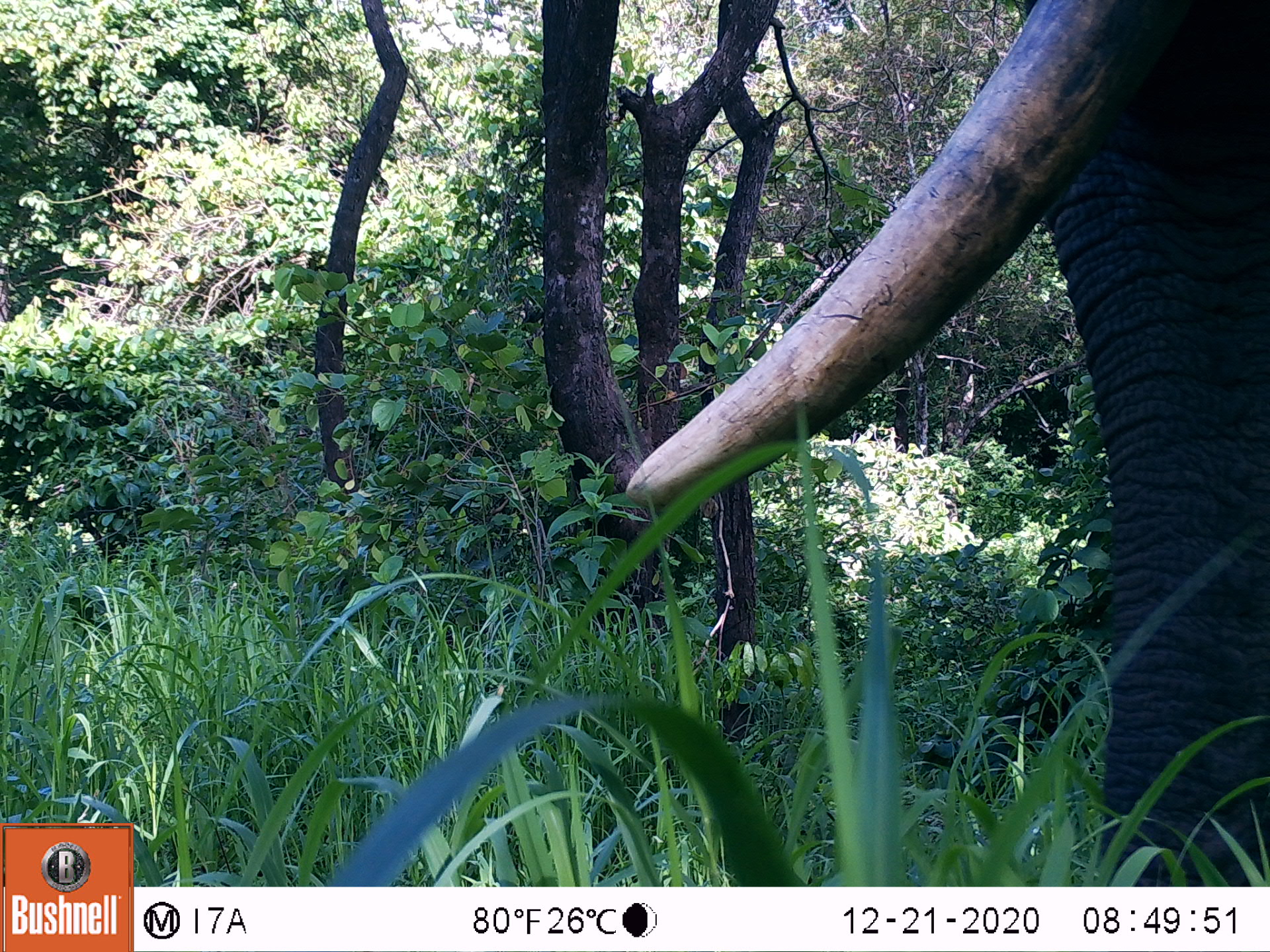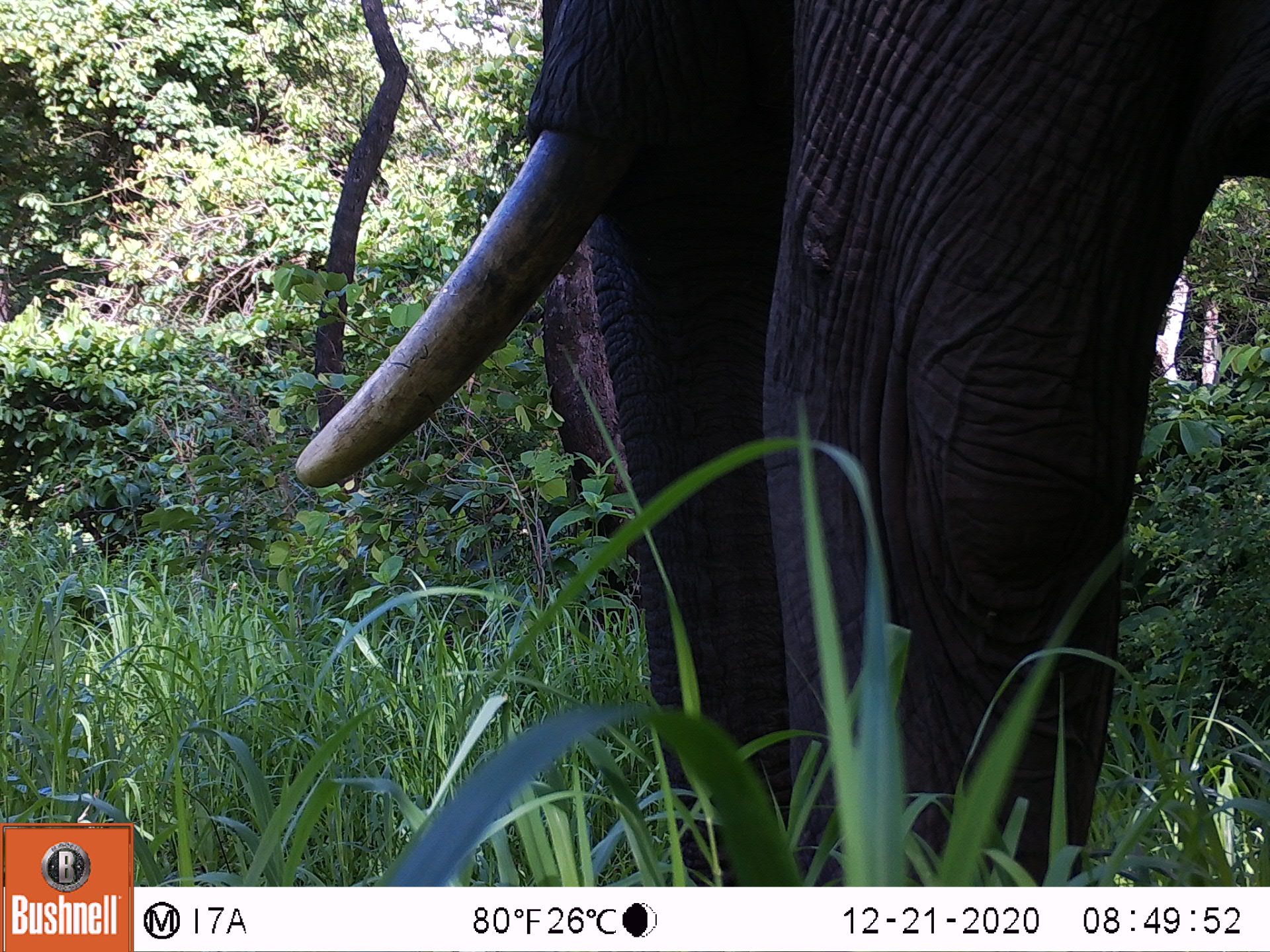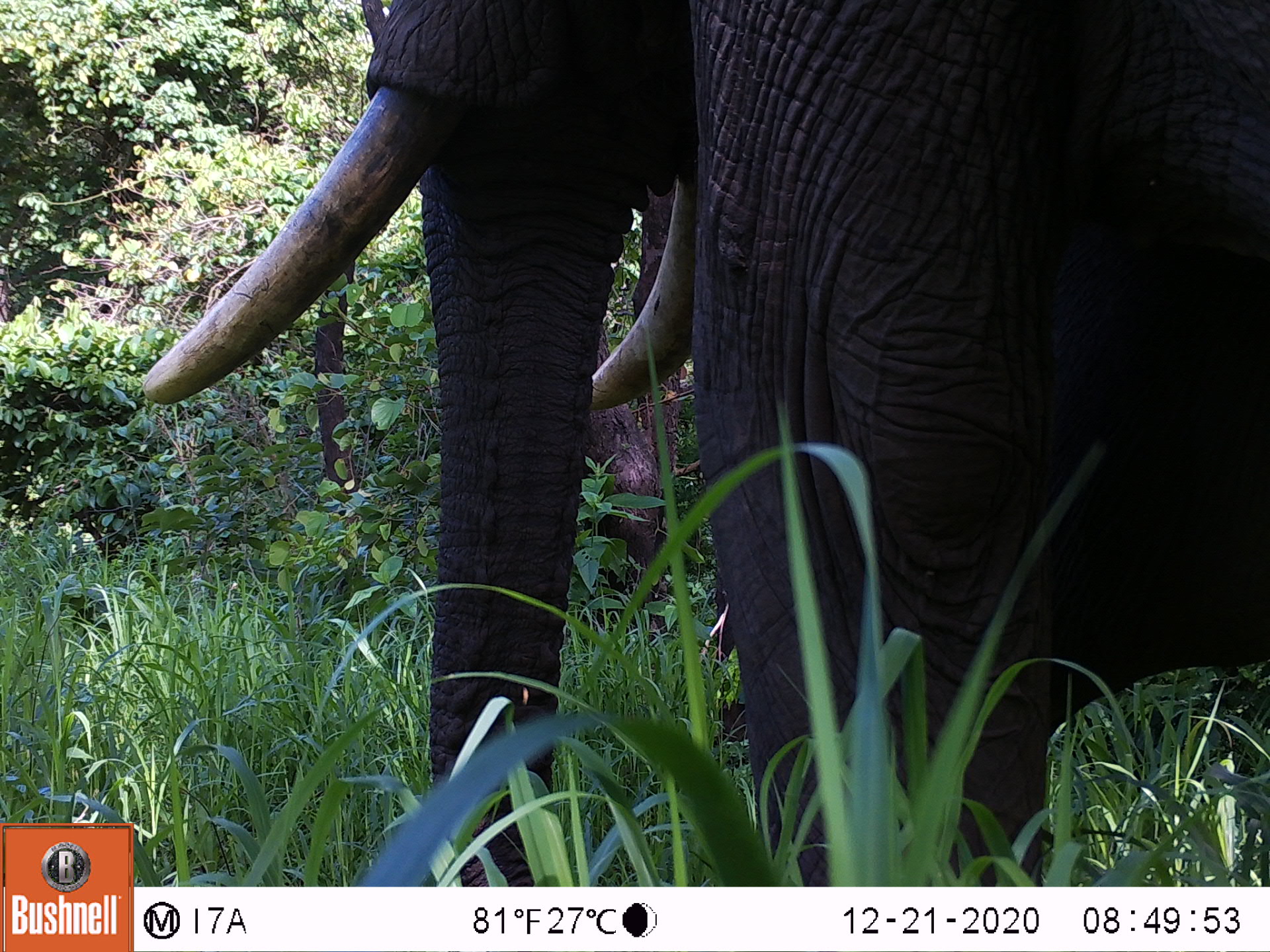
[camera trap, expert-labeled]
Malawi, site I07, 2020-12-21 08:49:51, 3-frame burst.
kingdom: Animalia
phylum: Chordata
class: Mammalia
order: Proboscidea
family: Elephantidae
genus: Loxodonta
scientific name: Loxodonta africana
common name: african savanna elephant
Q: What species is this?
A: African savanna elephant (Loxodonta africana).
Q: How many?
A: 1.